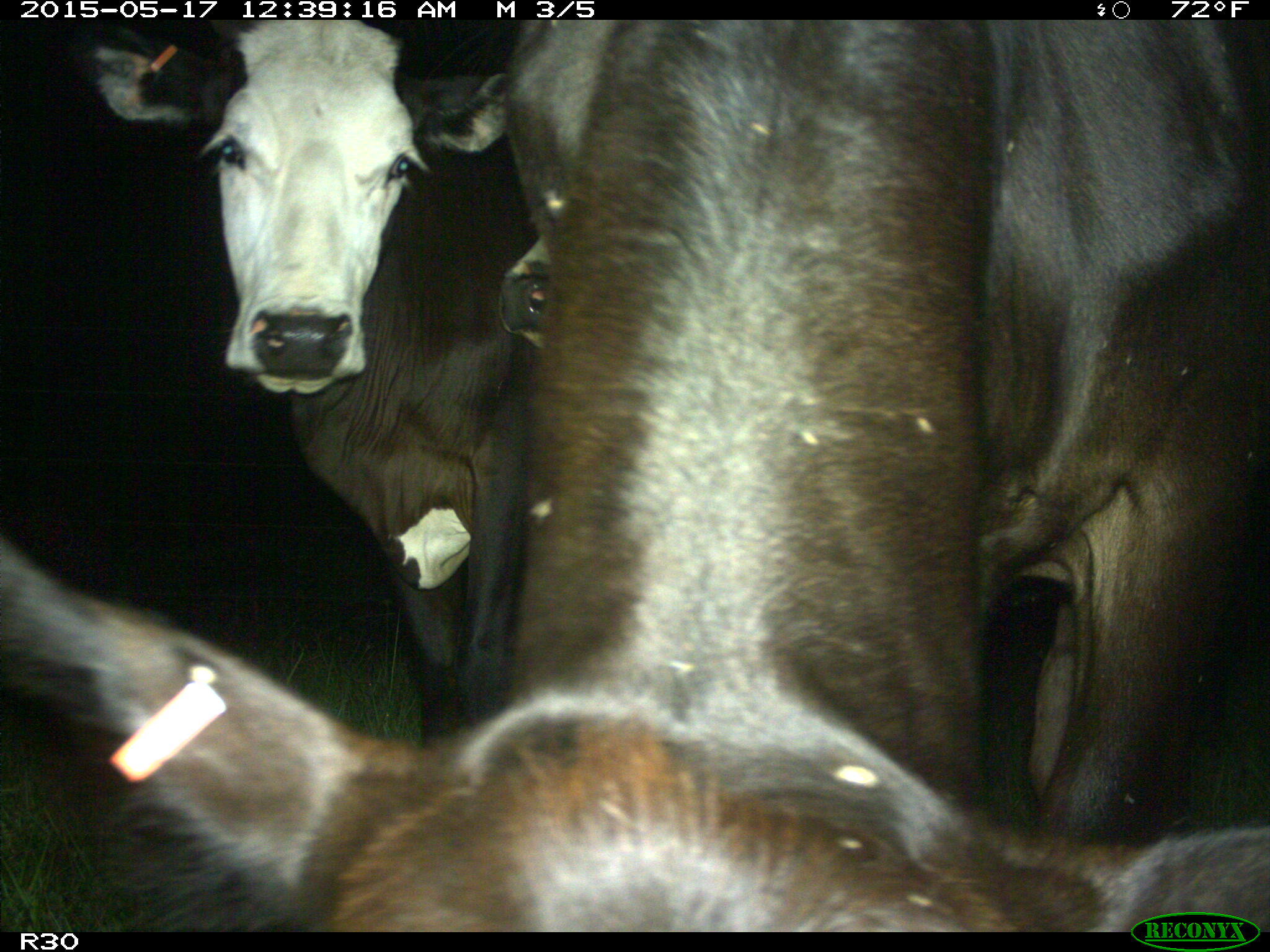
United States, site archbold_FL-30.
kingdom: Animalia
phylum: Chordata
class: Mammalia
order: Artiodactyla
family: Bovidae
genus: Bos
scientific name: Bos taurus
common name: domestic cow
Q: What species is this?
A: Bos taurus (domestic cow).